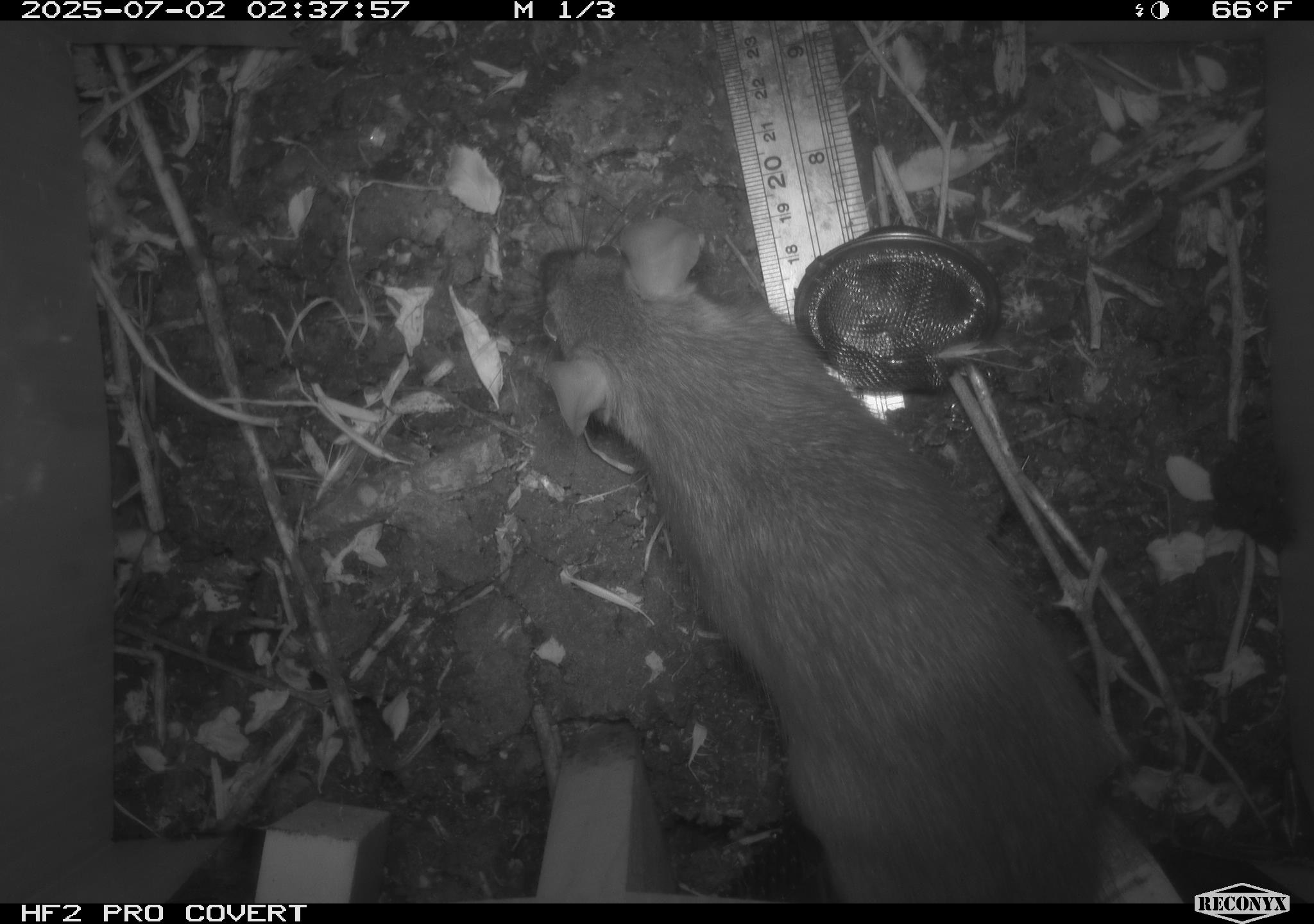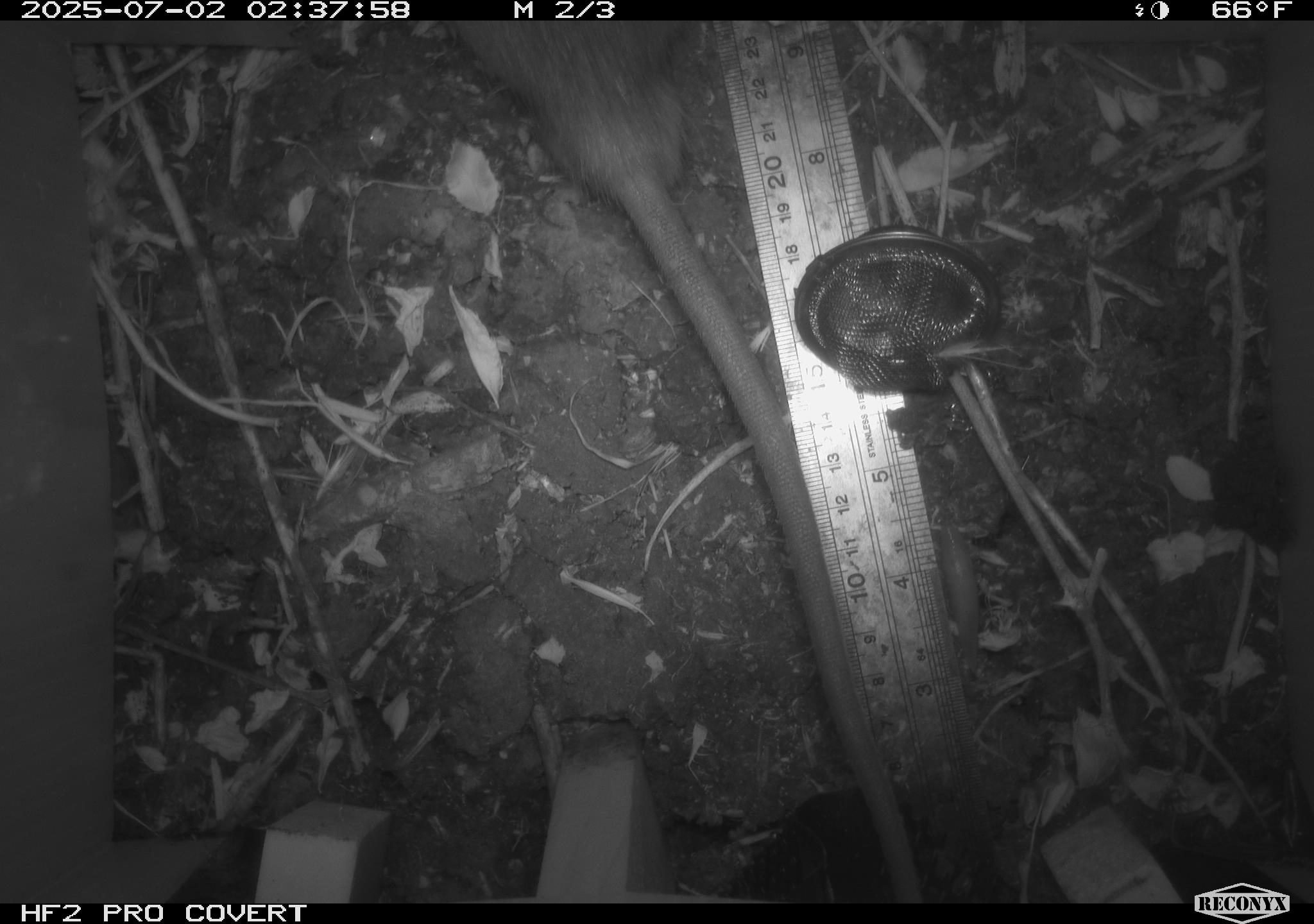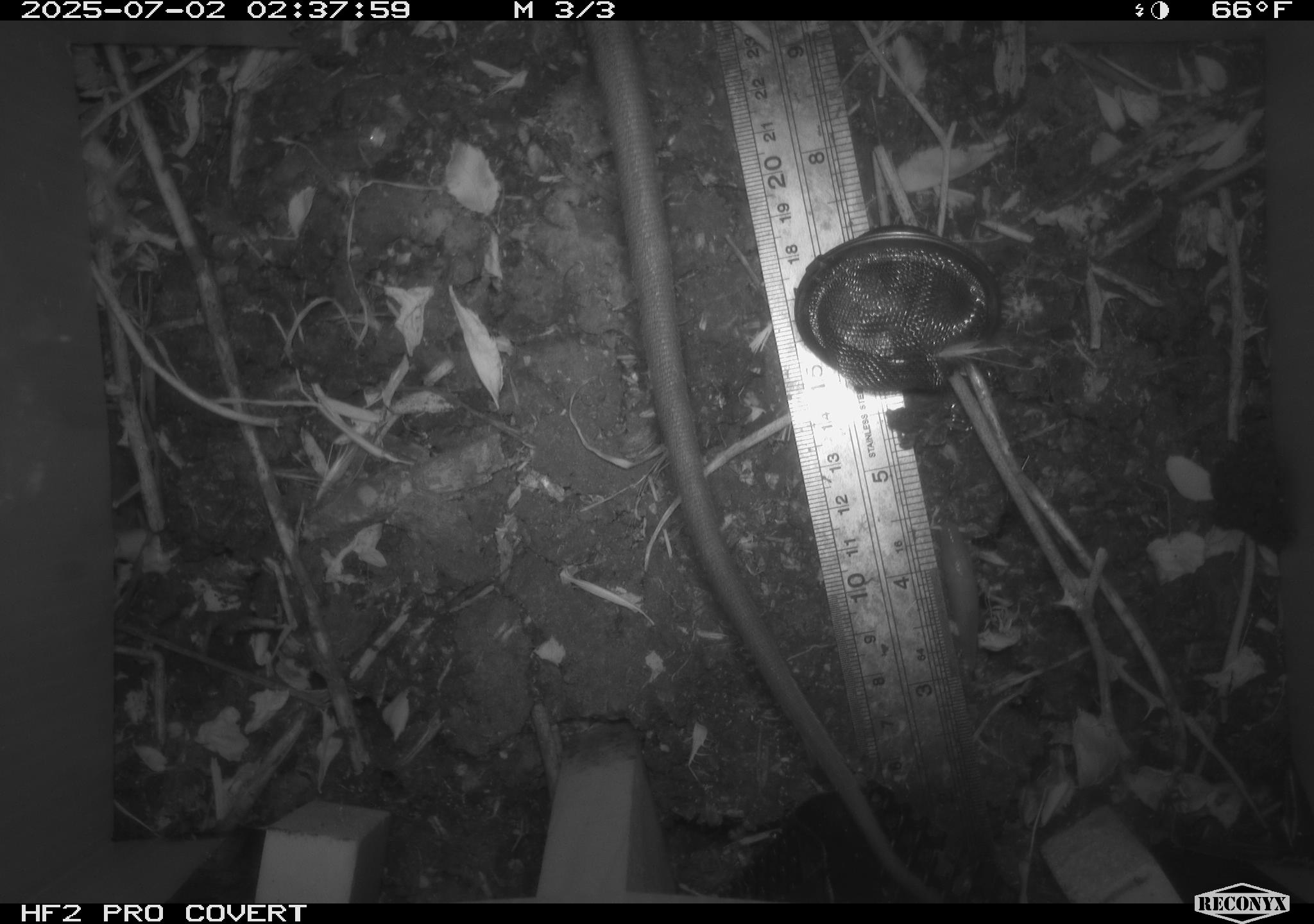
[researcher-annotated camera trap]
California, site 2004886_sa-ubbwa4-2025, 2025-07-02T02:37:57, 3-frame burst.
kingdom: Animalia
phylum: Chordata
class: Mammalia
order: Rodentia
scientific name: Rodentia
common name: rodent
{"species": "rodent (Rodentia)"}